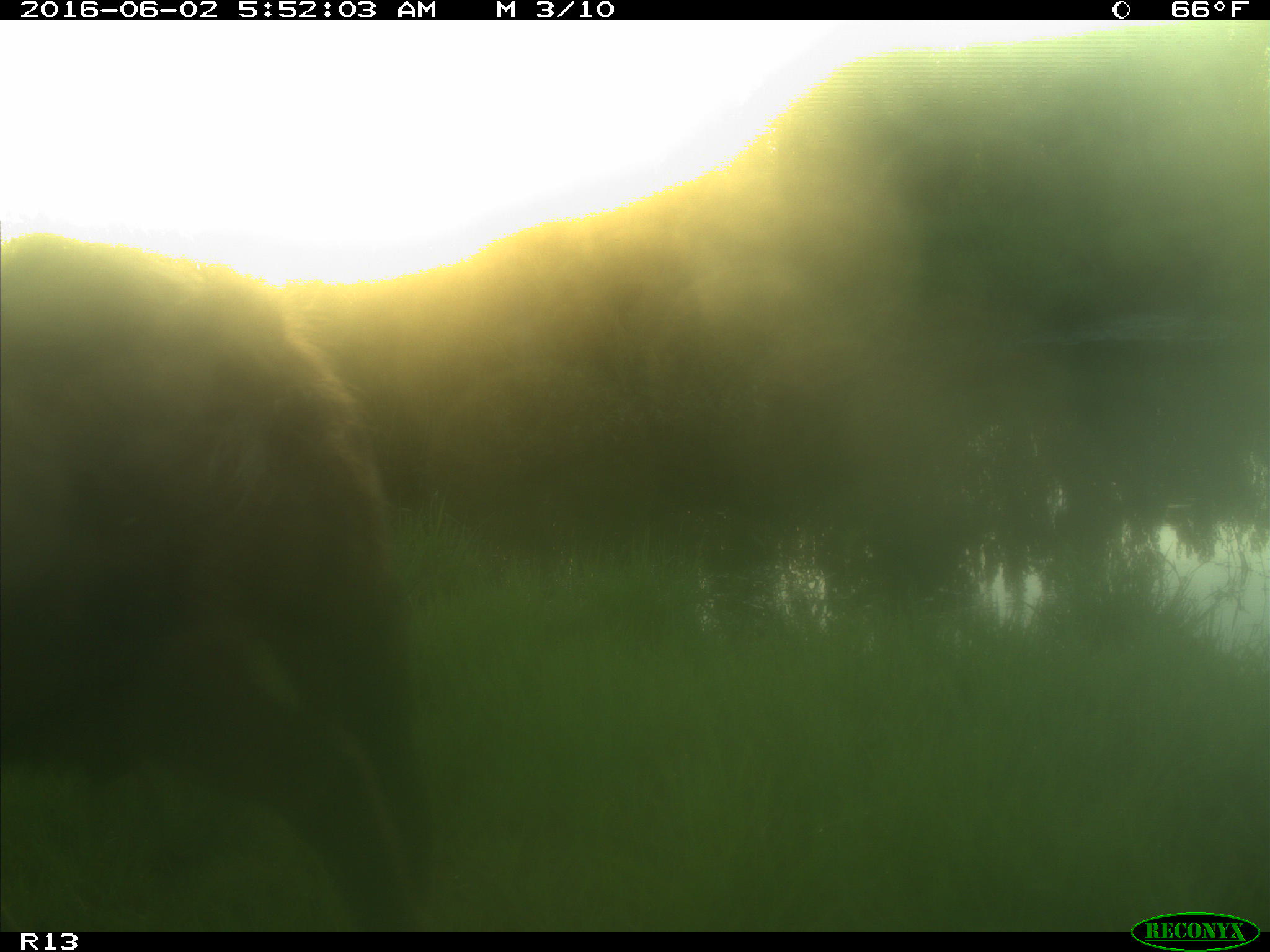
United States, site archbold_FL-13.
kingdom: Animalia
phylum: Chordata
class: Mammalia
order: Artiodactyla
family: Suidae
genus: Sus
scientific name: Sus scrofa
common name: wild boar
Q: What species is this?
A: Sus scrofa (wild boar).